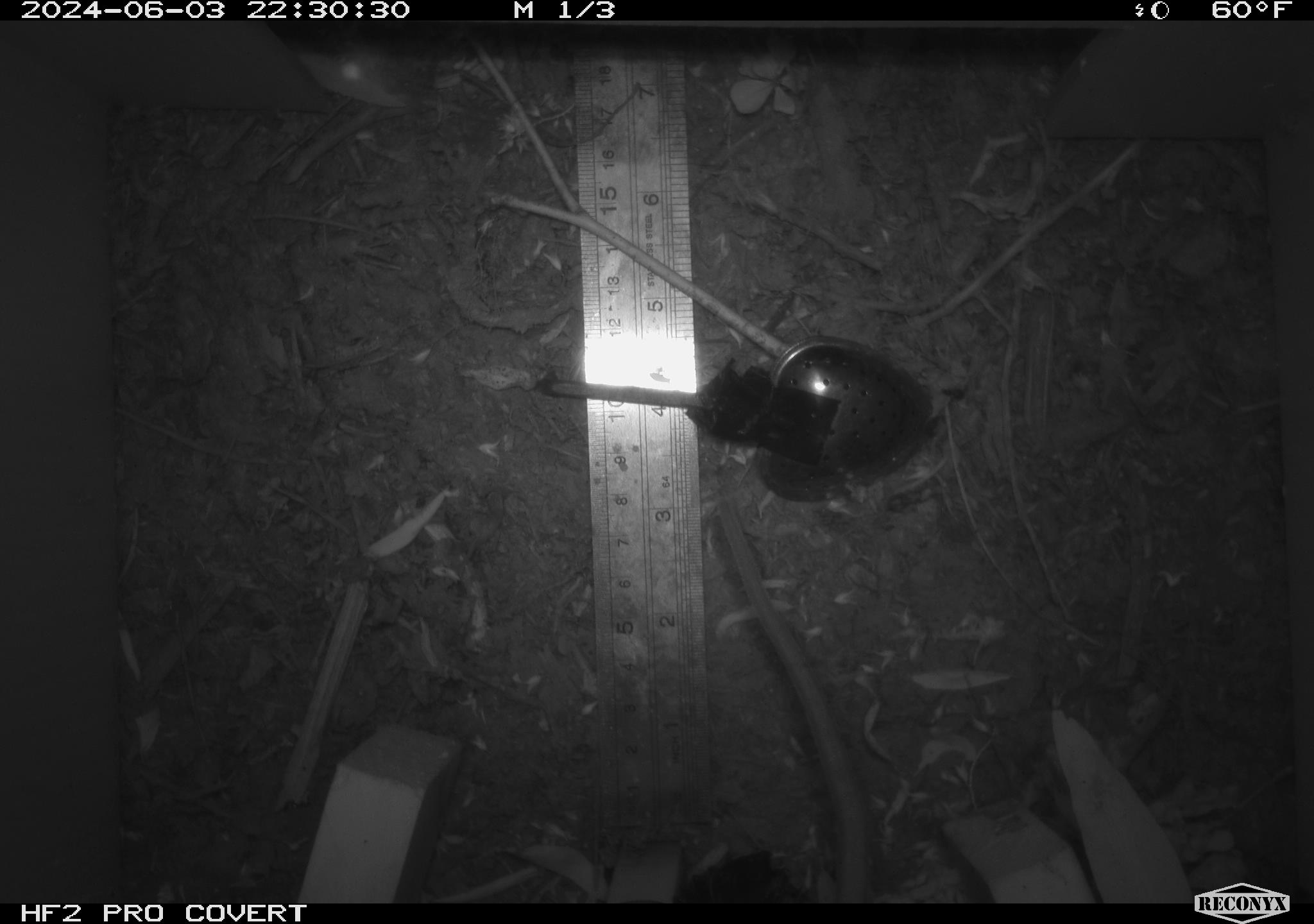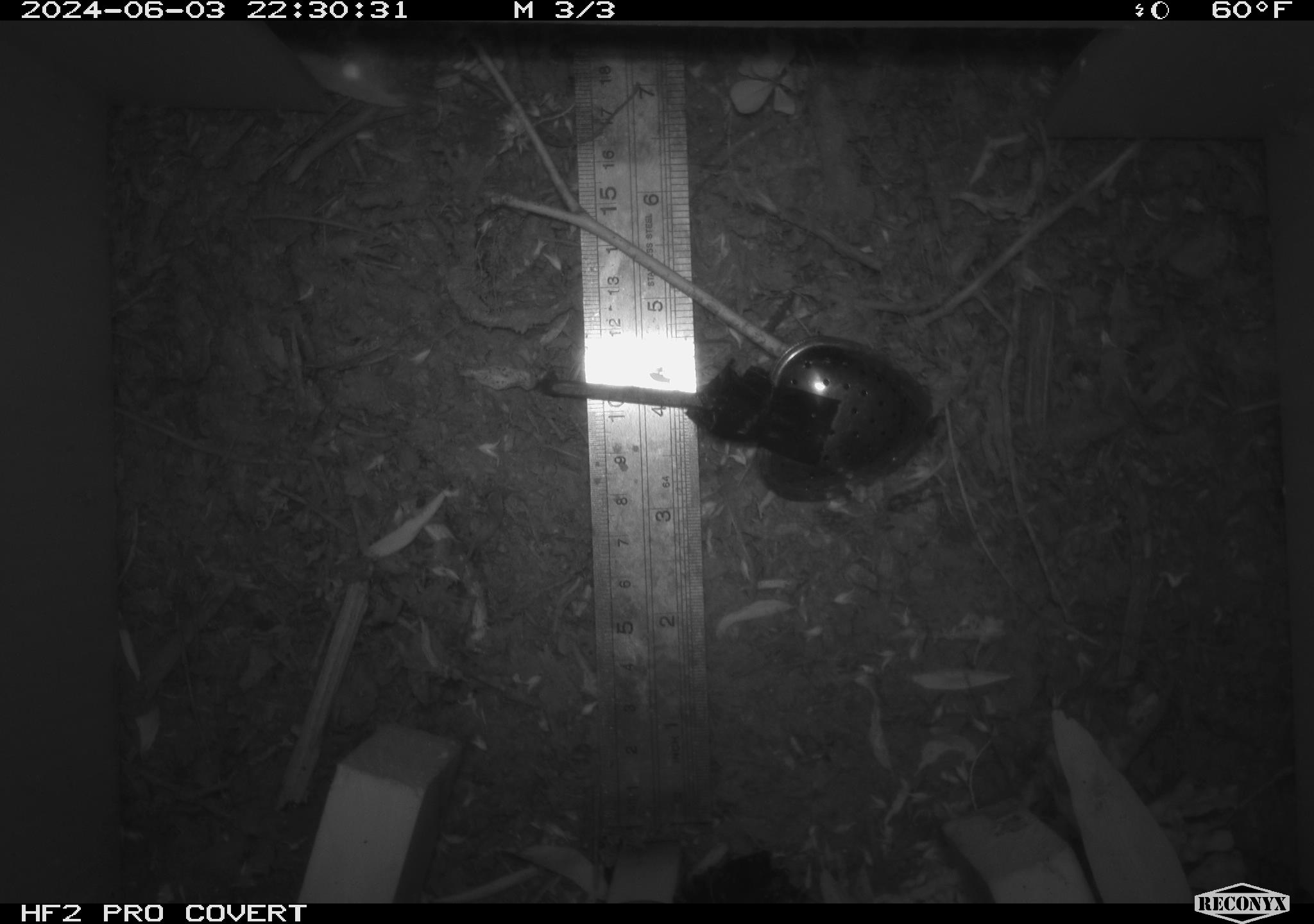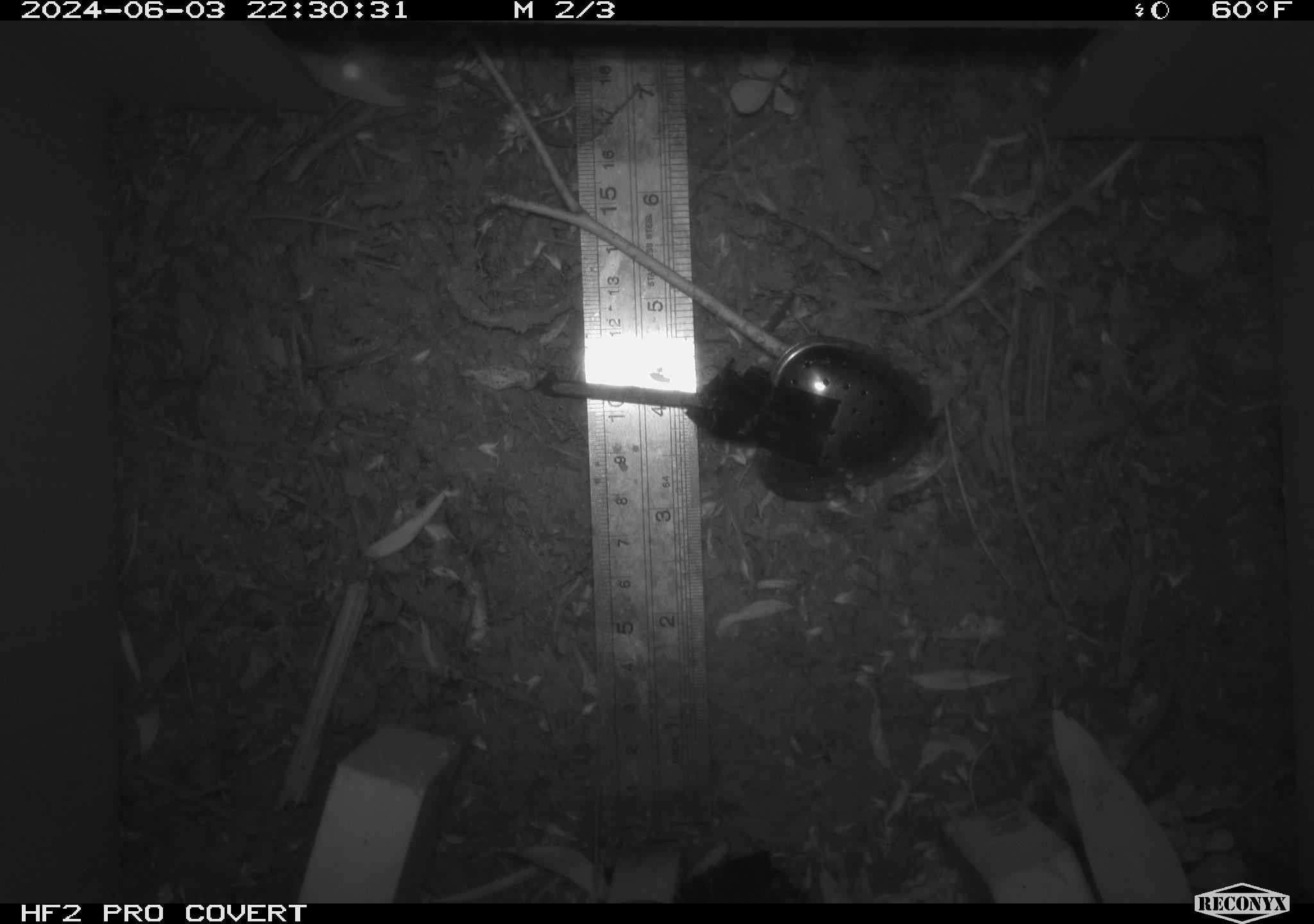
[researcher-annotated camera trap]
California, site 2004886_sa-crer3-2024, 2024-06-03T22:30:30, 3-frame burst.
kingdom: Animalia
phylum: Chordata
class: Mammalia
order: Rodentia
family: Muridae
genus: Rattus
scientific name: Rattus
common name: rat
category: rattus species